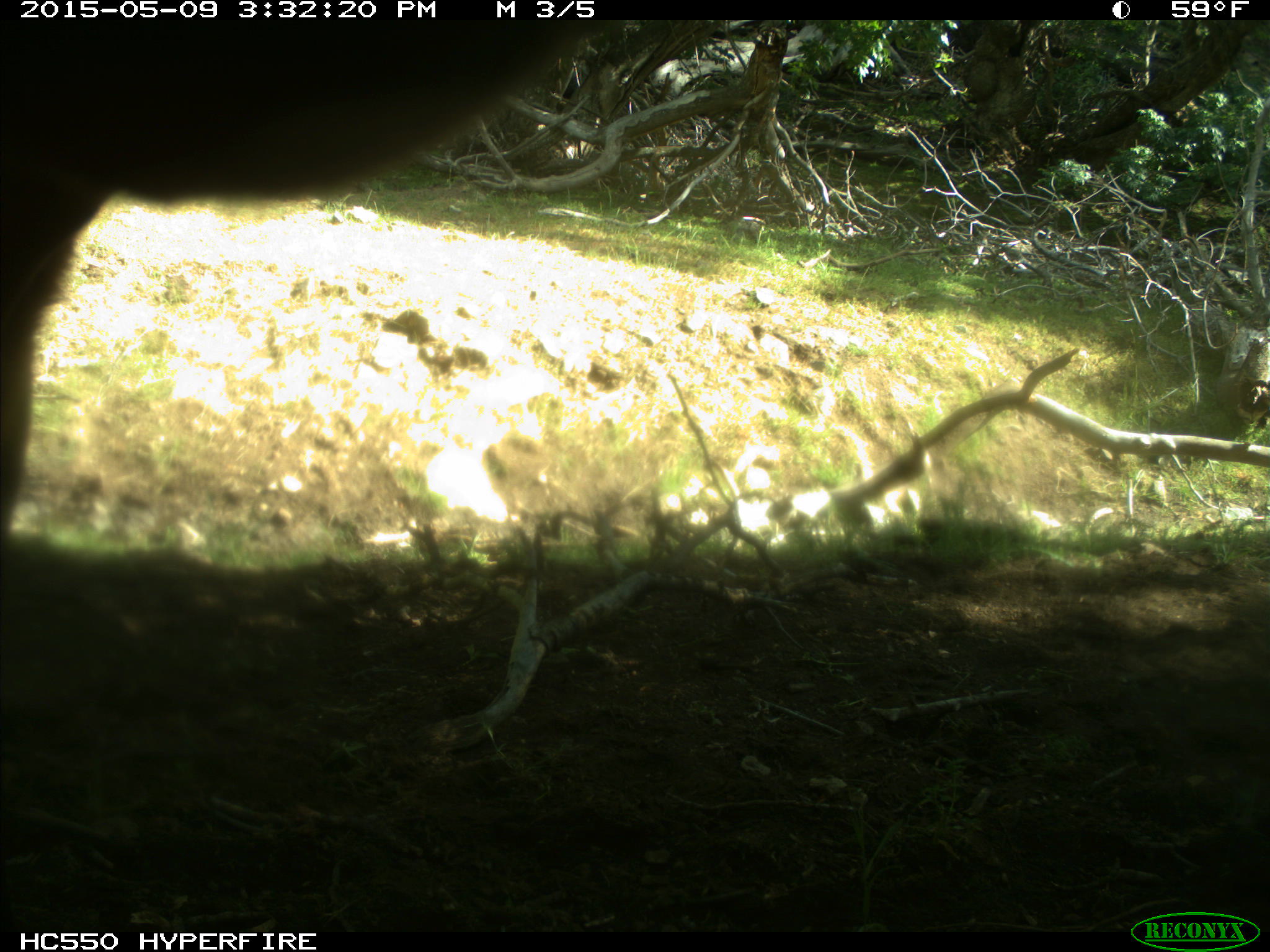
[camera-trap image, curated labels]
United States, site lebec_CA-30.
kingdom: Animalia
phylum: Chordata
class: Mammalia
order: Artiodactyla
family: Bovidae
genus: Bos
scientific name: Bos taurus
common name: domestic cow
Bos taurus (domestic cow).